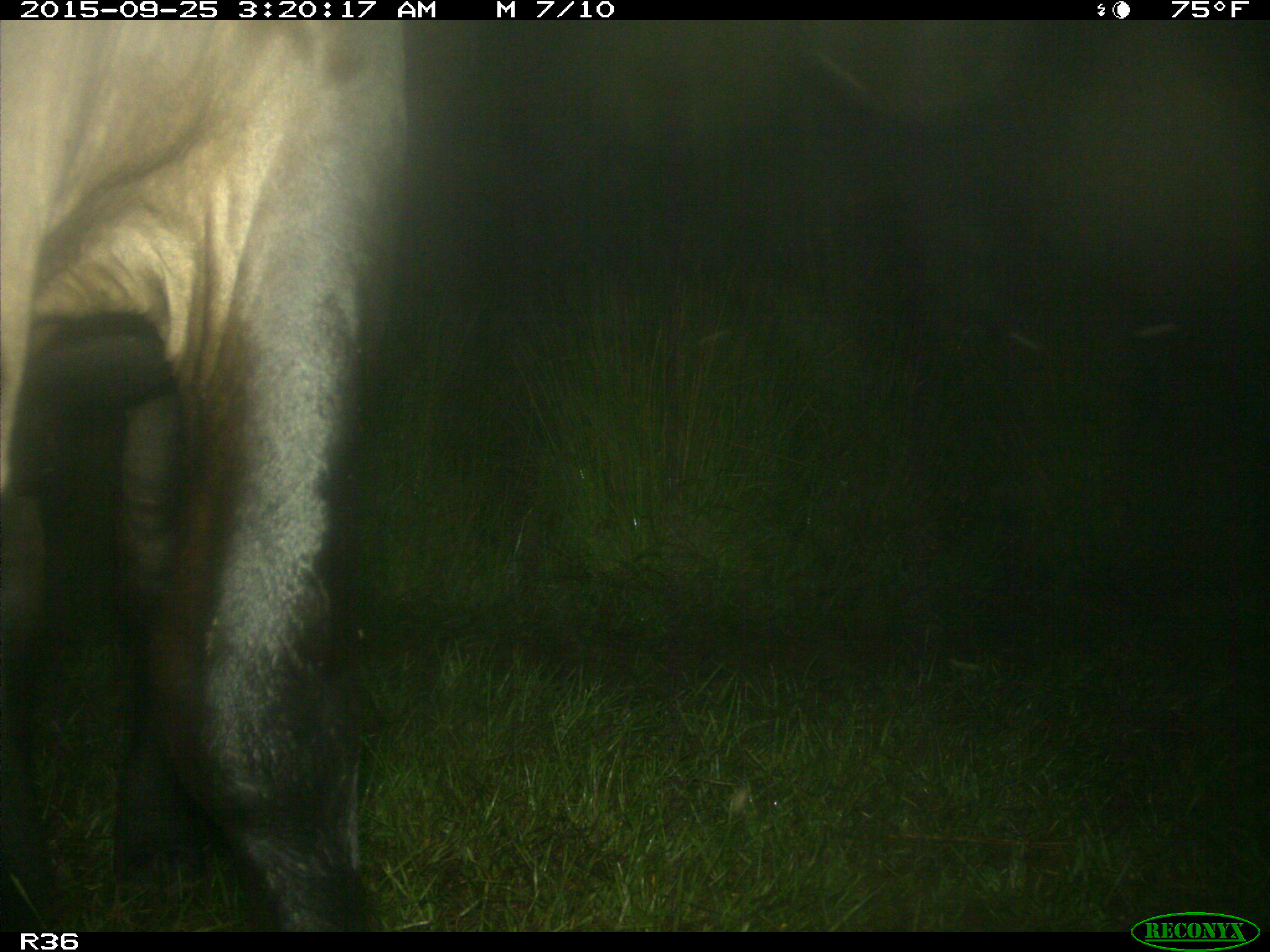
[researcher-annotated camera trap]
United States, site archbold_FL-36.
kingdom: Animalia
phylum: Chordata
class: Mammalia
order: Artiodactyla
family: Bovidae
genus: Bos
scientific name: Bos taurus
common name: domestic cow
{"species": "Bos taurus (domestic cow)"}